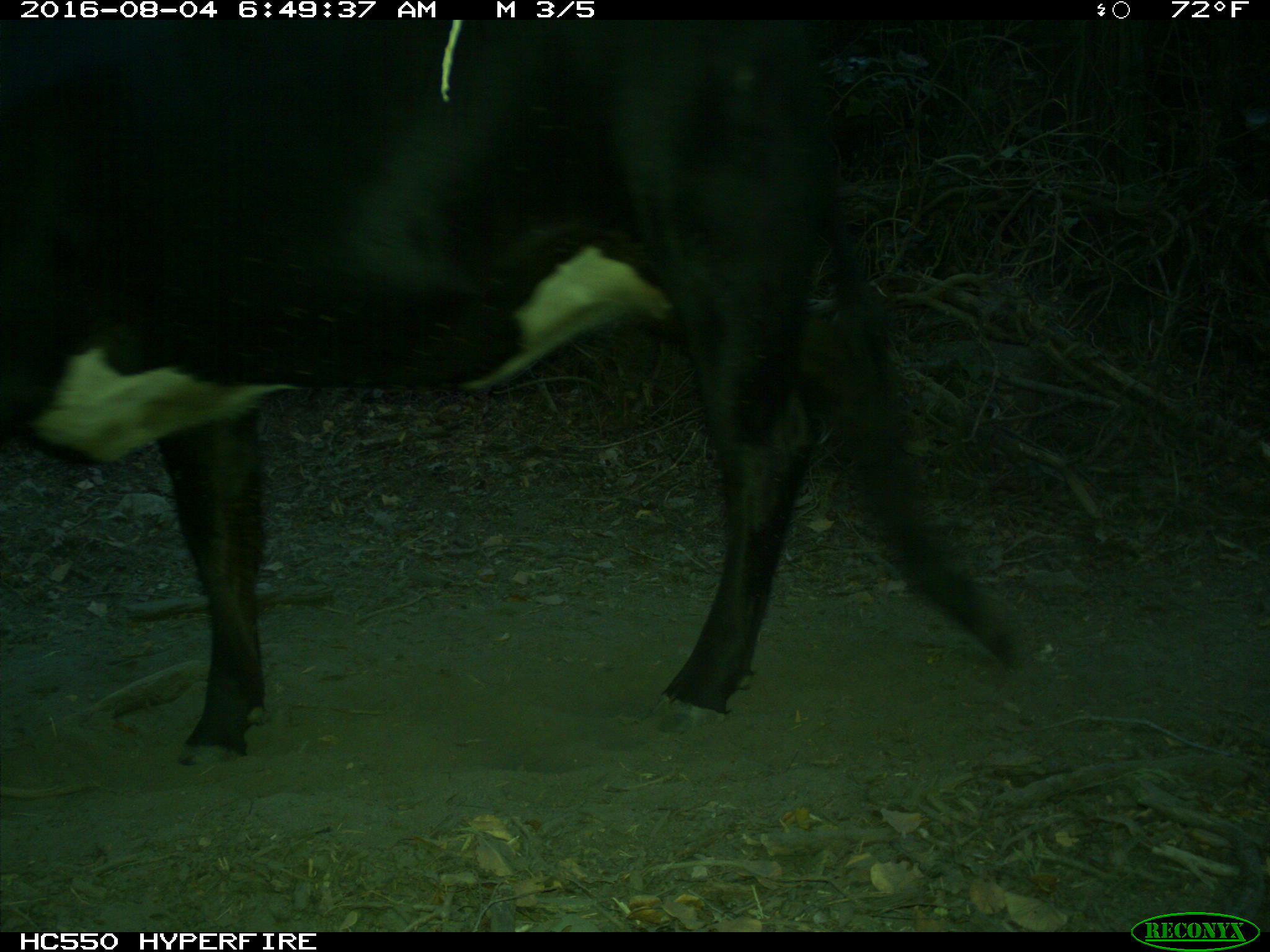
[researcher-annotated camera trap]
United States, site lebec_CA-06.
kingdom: Animalia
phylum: Chordata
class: Mammalia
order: Artiodactyla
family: Bovidae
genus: Bos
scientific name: Bos taurus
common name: domestic cow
Bos taurus (domestic cow).